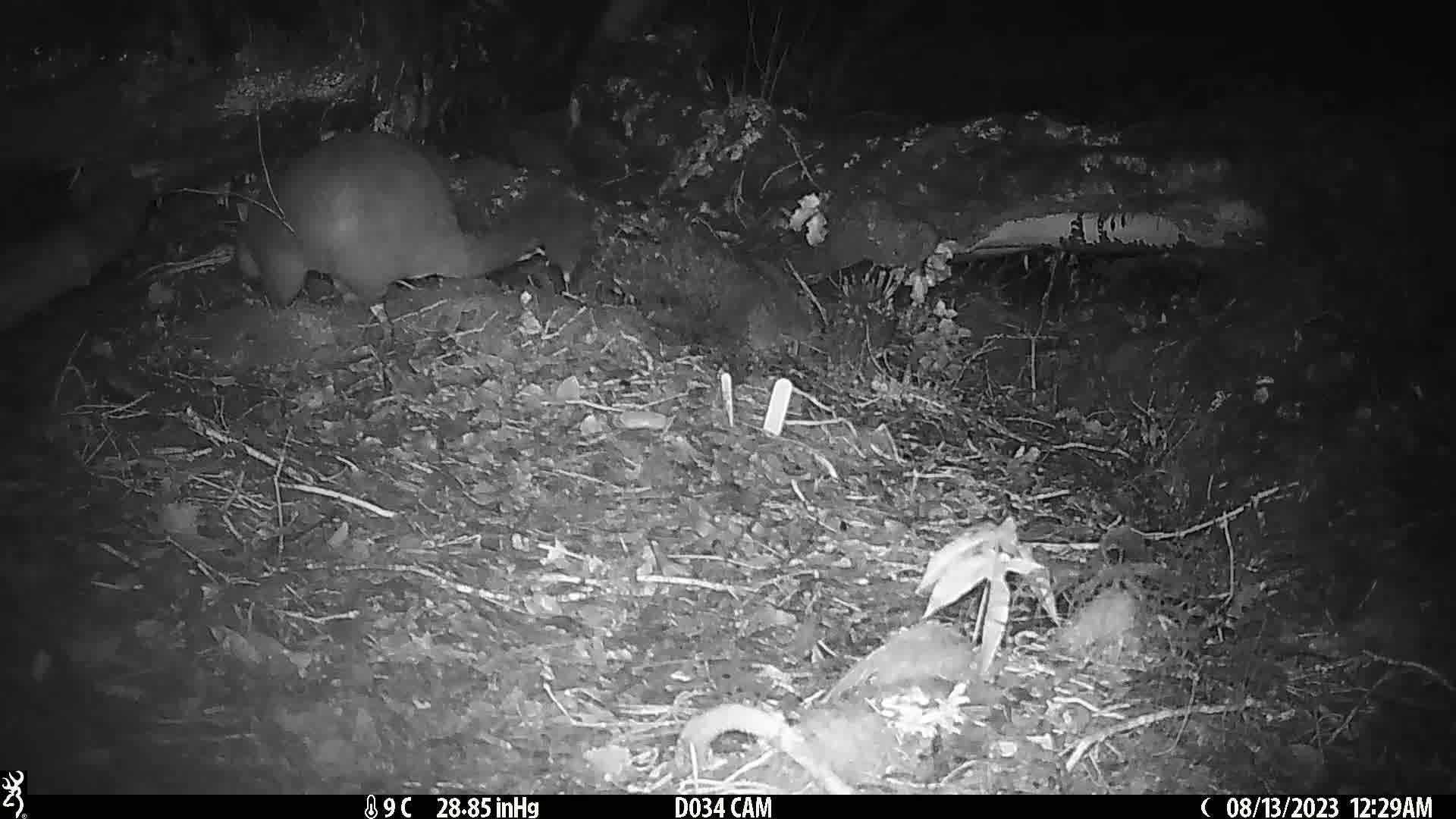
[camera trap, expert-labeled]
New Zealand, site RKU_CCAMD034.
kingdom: Animalia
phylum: Chordata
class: Mammalia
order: Diprotodontia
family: Phalangeridae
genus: Trichosurus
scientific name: Trichosurus vulpecula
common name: common brushtail possum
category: possum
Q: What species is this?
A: Possum (common brushtail possum) (Trichosurus vulpecula).